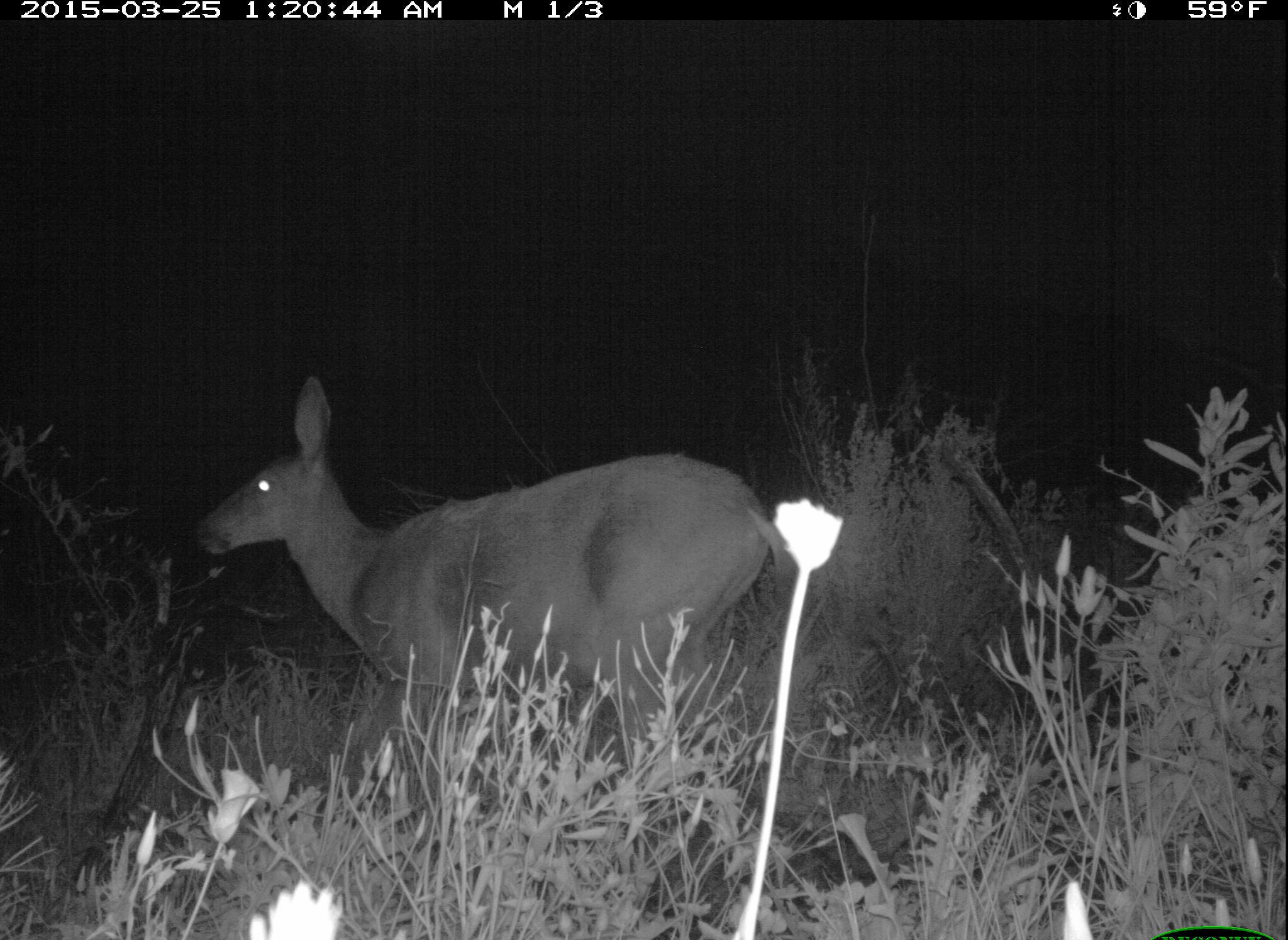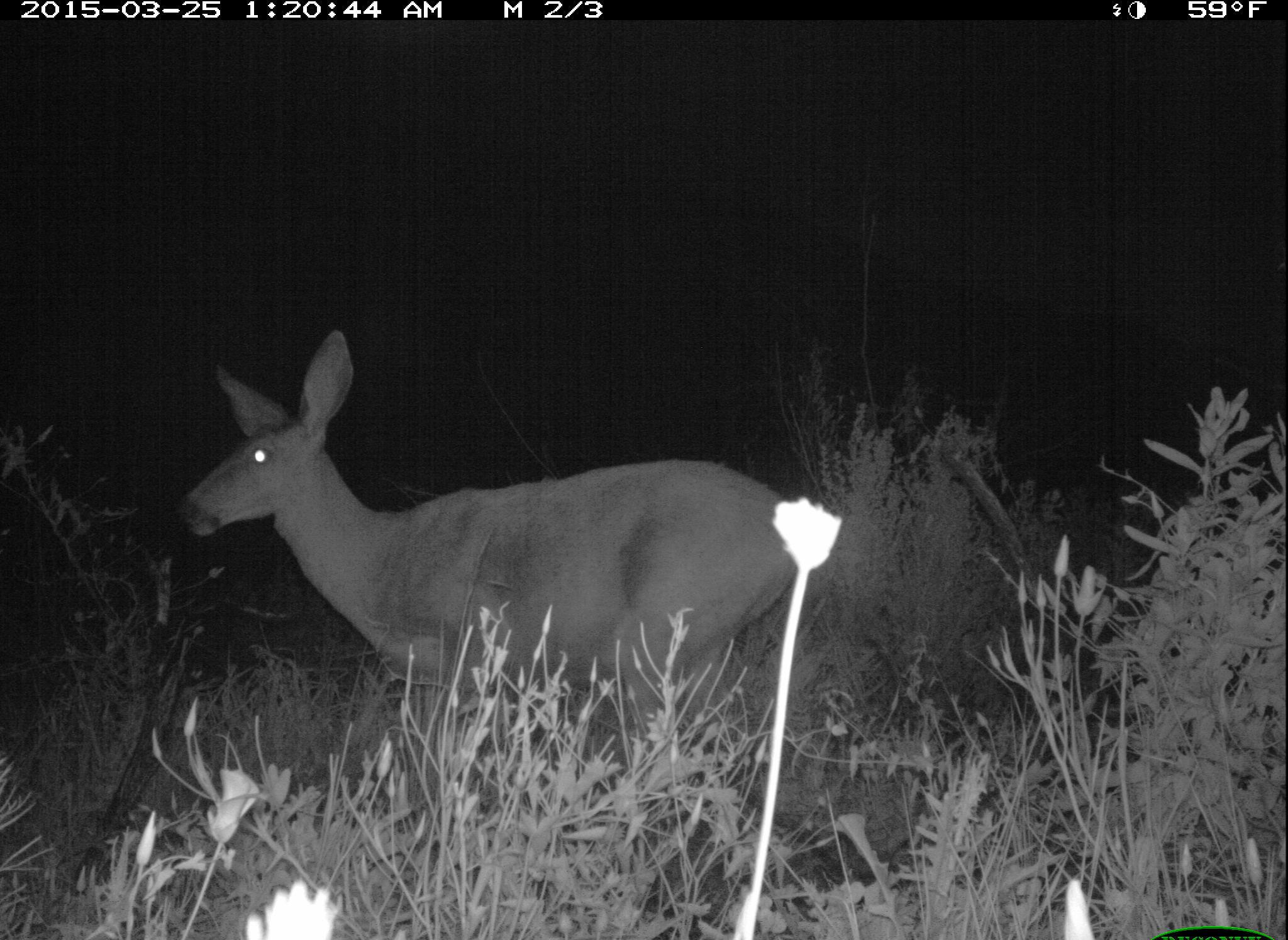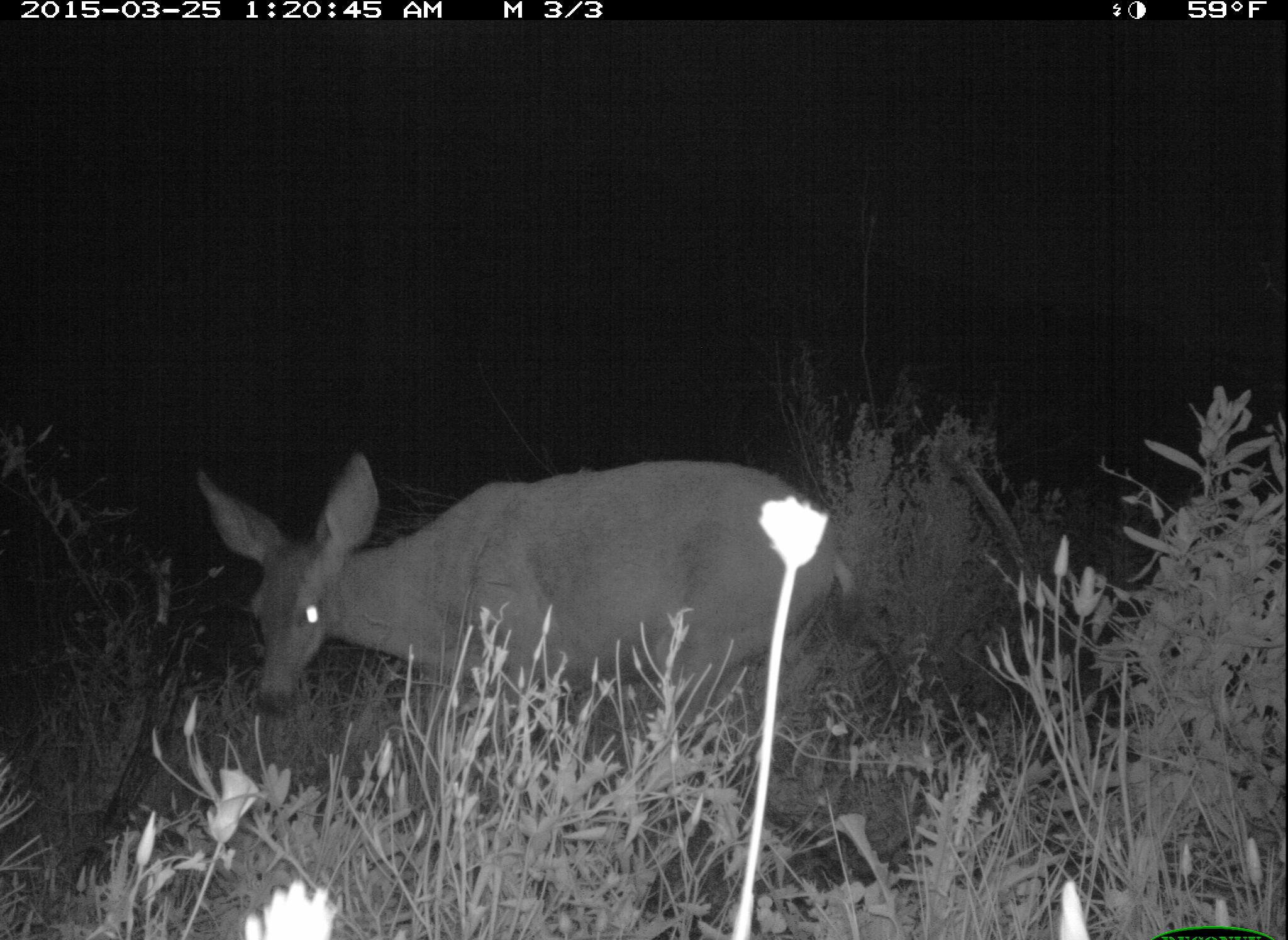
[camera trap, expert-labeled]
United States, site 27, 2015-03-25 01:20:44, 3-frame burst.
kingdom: Animalia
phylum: Chordata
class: Mammalia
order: Artiodactyla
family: Cervidae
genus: Odocoileus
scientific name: Odocoileus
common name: deer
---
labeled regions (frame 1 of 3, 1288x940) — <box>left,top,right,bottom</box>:
deer: <box>193,378,802,838</box>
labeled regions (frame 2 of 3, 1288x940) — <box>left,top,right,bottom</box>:
deer: <box>175,329,827,868</box>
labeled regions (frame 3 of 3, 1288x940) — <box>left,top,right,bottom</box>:
deer: <box>164,451,862,825</box>